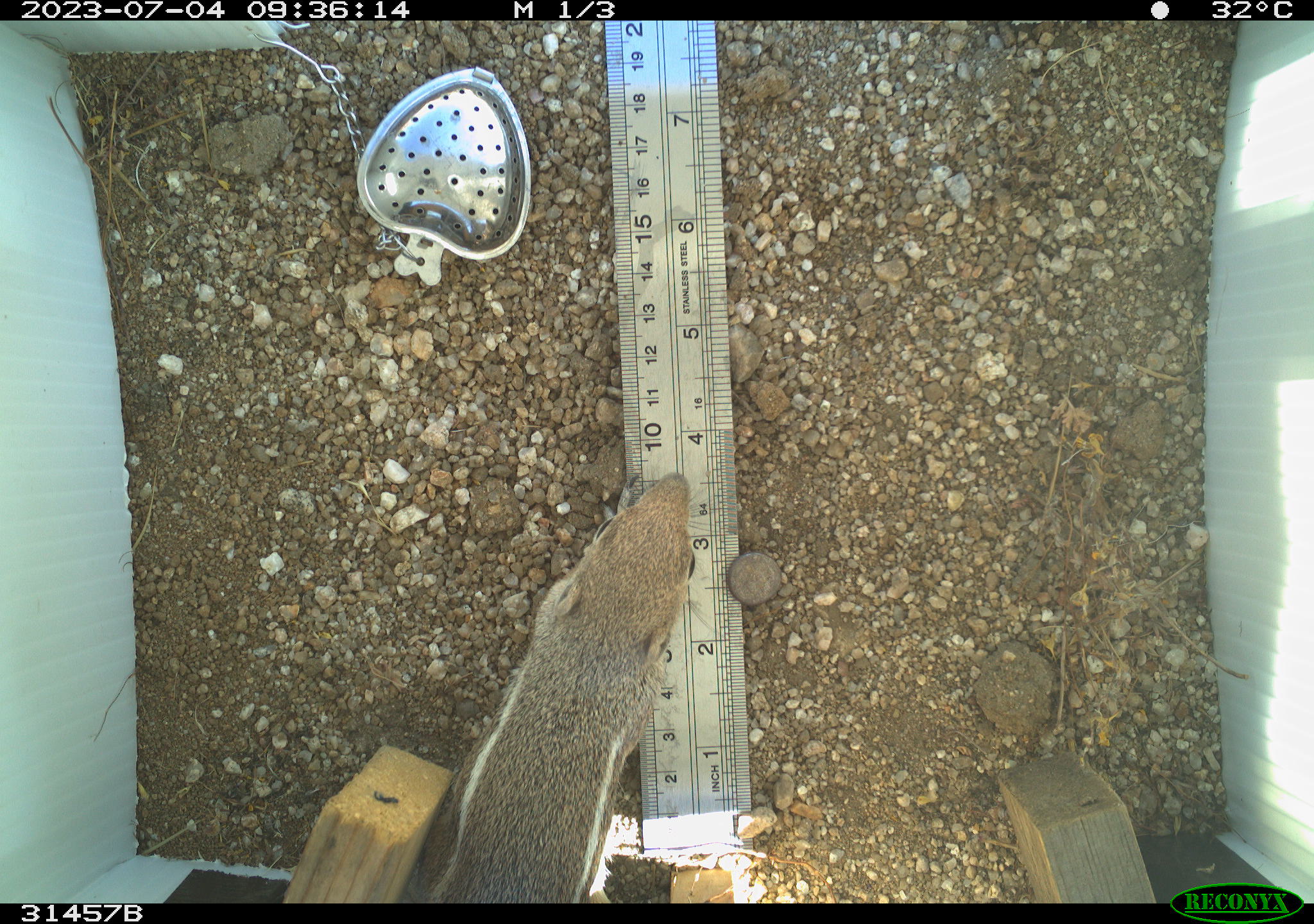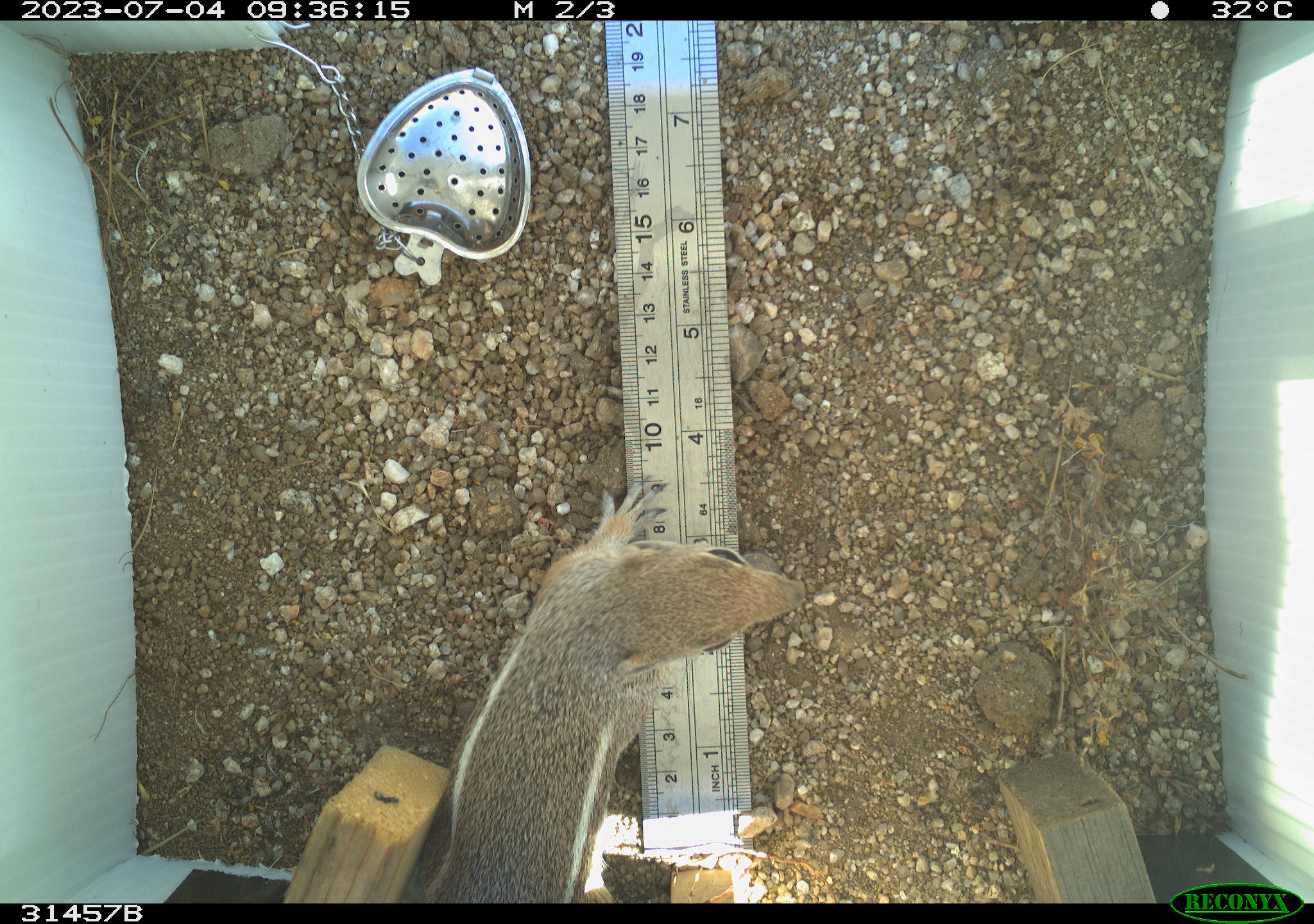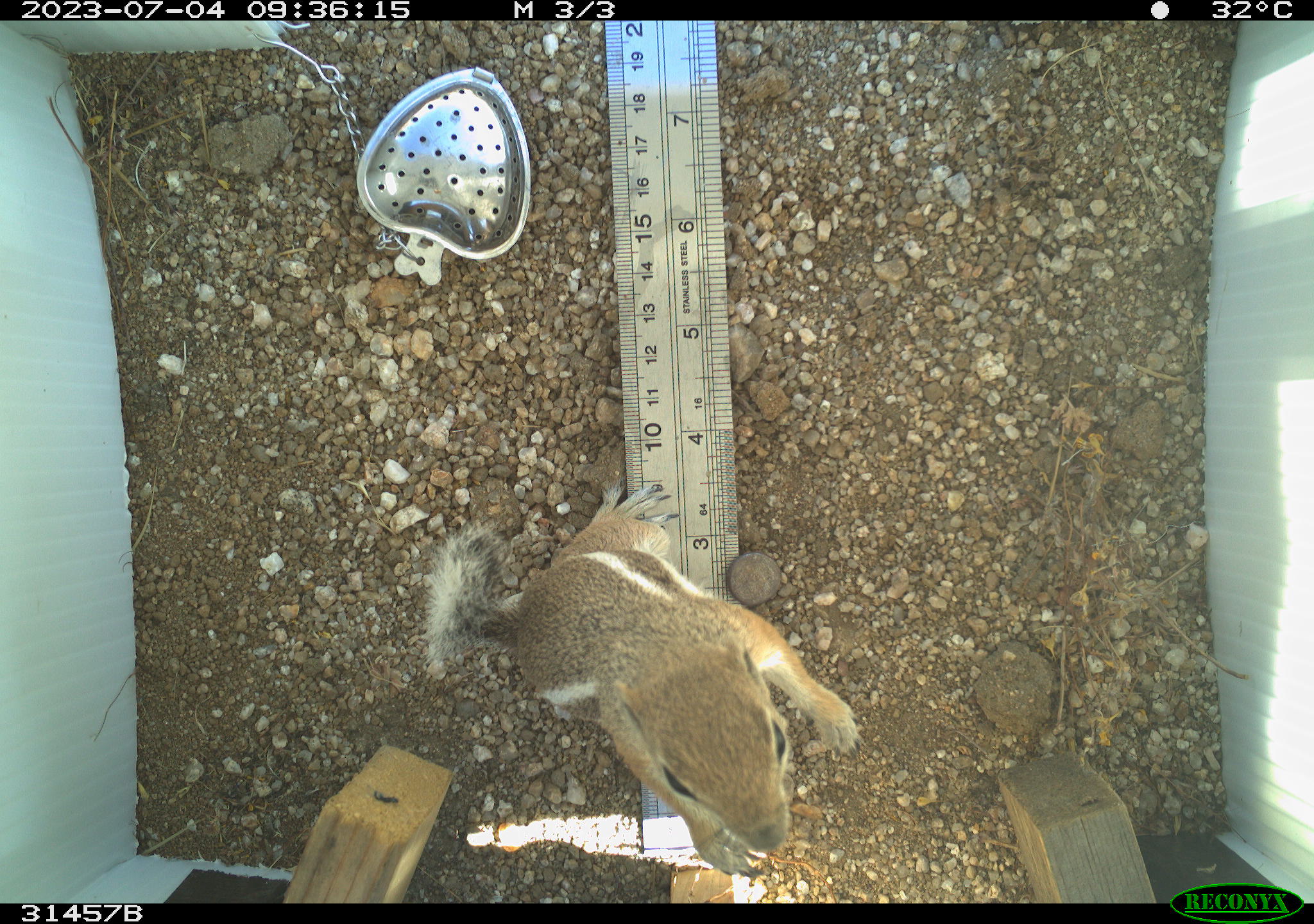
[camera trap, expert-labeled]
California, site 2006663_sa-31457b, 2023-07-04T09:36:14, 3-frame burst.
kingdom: Animalia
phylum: Chordata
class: Mammalia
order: Rodentia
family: Sciuridae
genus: Ammospermophilus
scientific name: Ammospermophilus leucurus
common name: white-tailed antelope squirrel